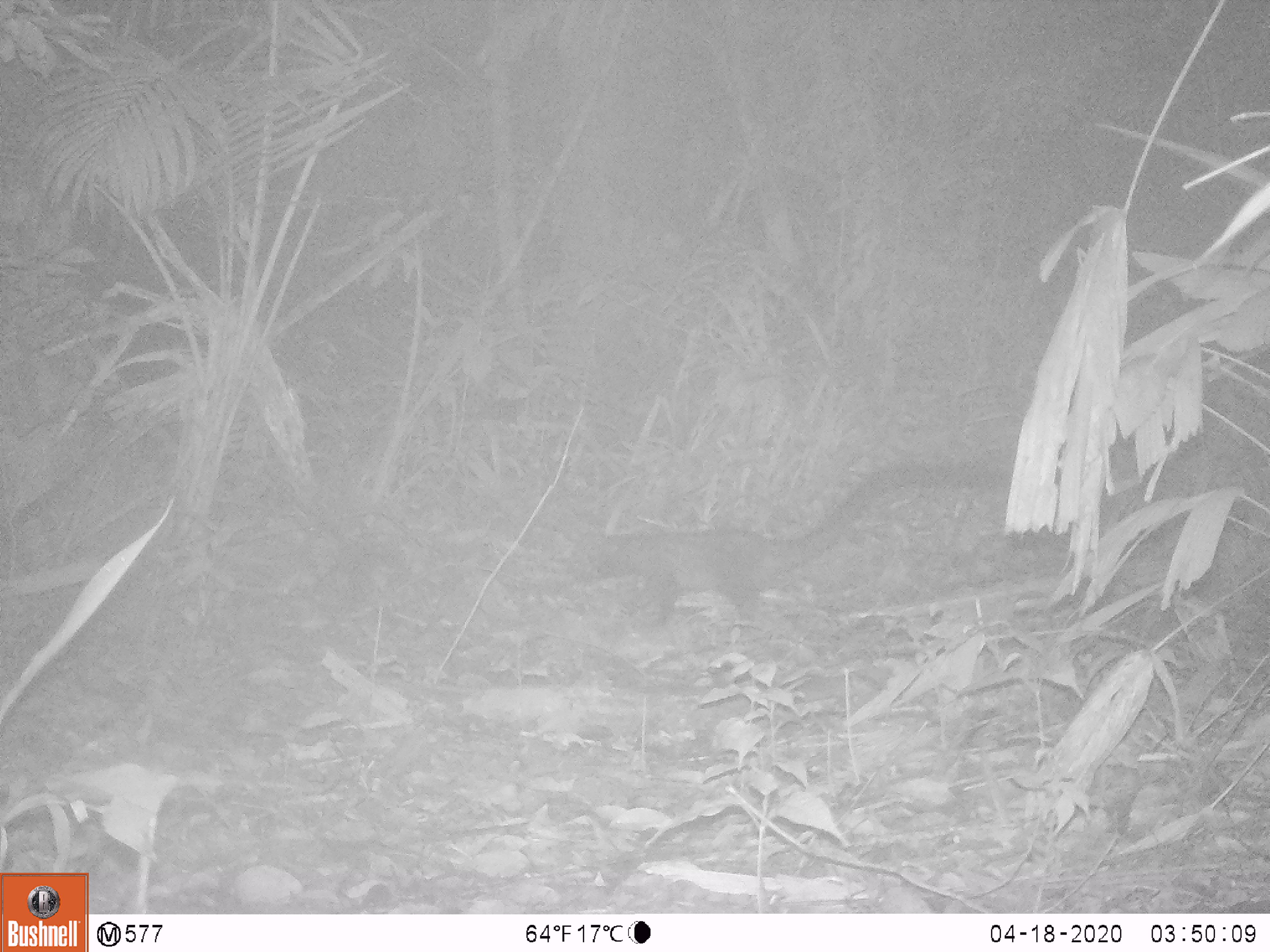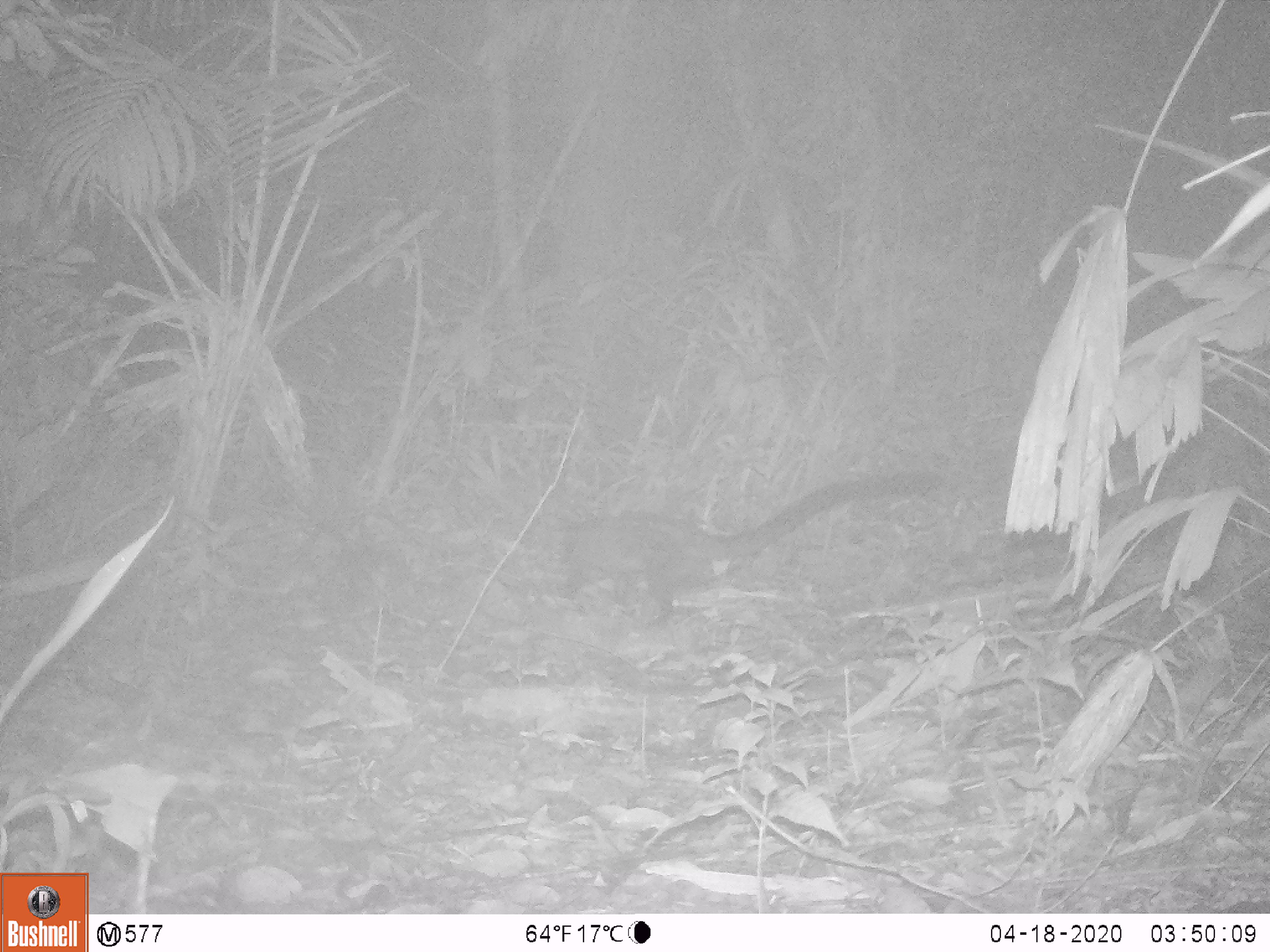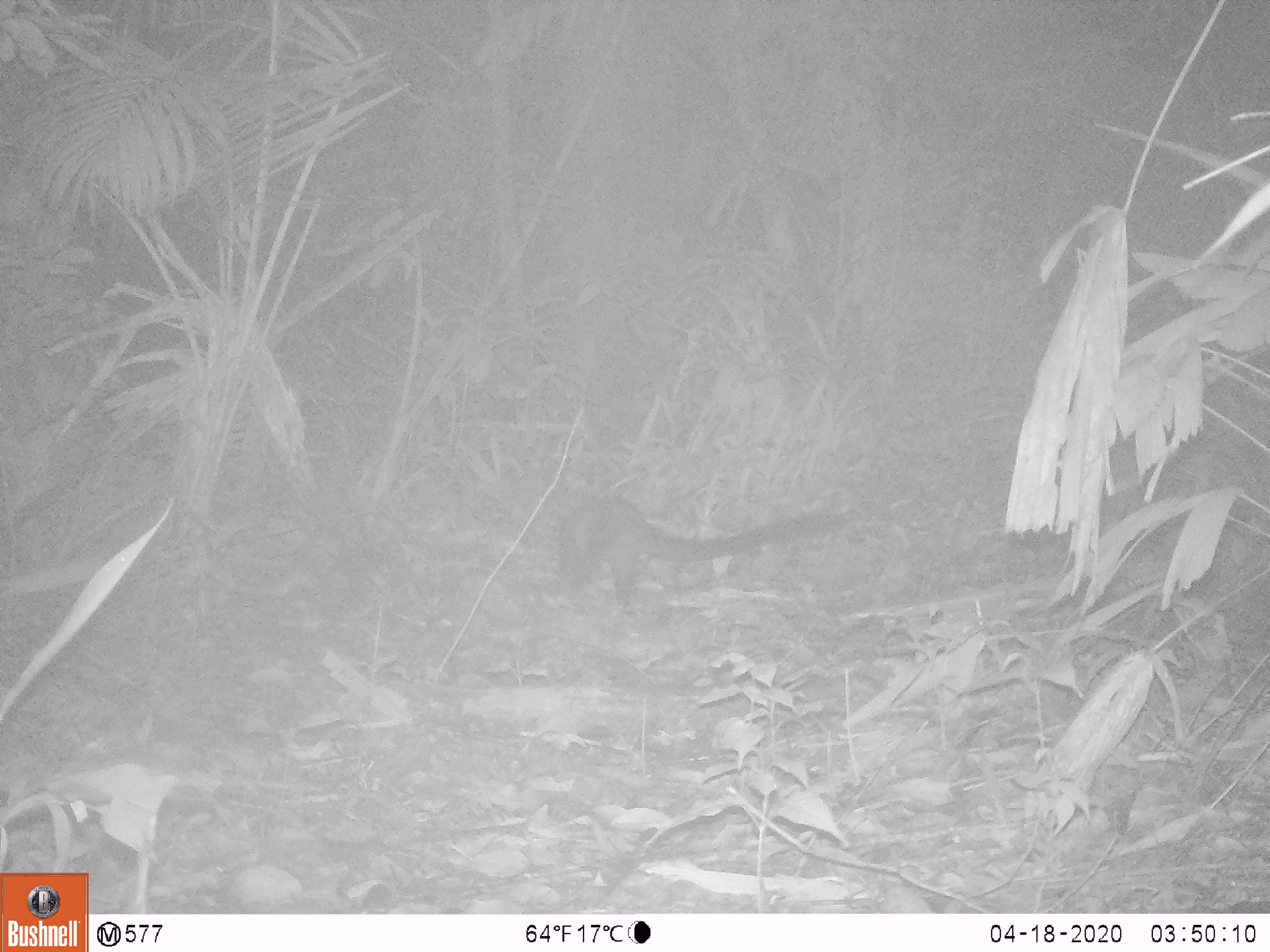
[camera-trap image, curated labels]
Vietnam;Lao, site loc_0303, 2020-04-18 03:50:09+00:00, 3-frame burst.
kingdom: Animalia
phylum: Chordata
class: Mammalia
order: Carnivora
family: Viverridae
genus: Paradoxurus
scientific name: Paradoxurus hermaphroditus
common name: common palm civet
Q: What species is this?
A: Common palm civet (Paradoxurus hermaphroditus).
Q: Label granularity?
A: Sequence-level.